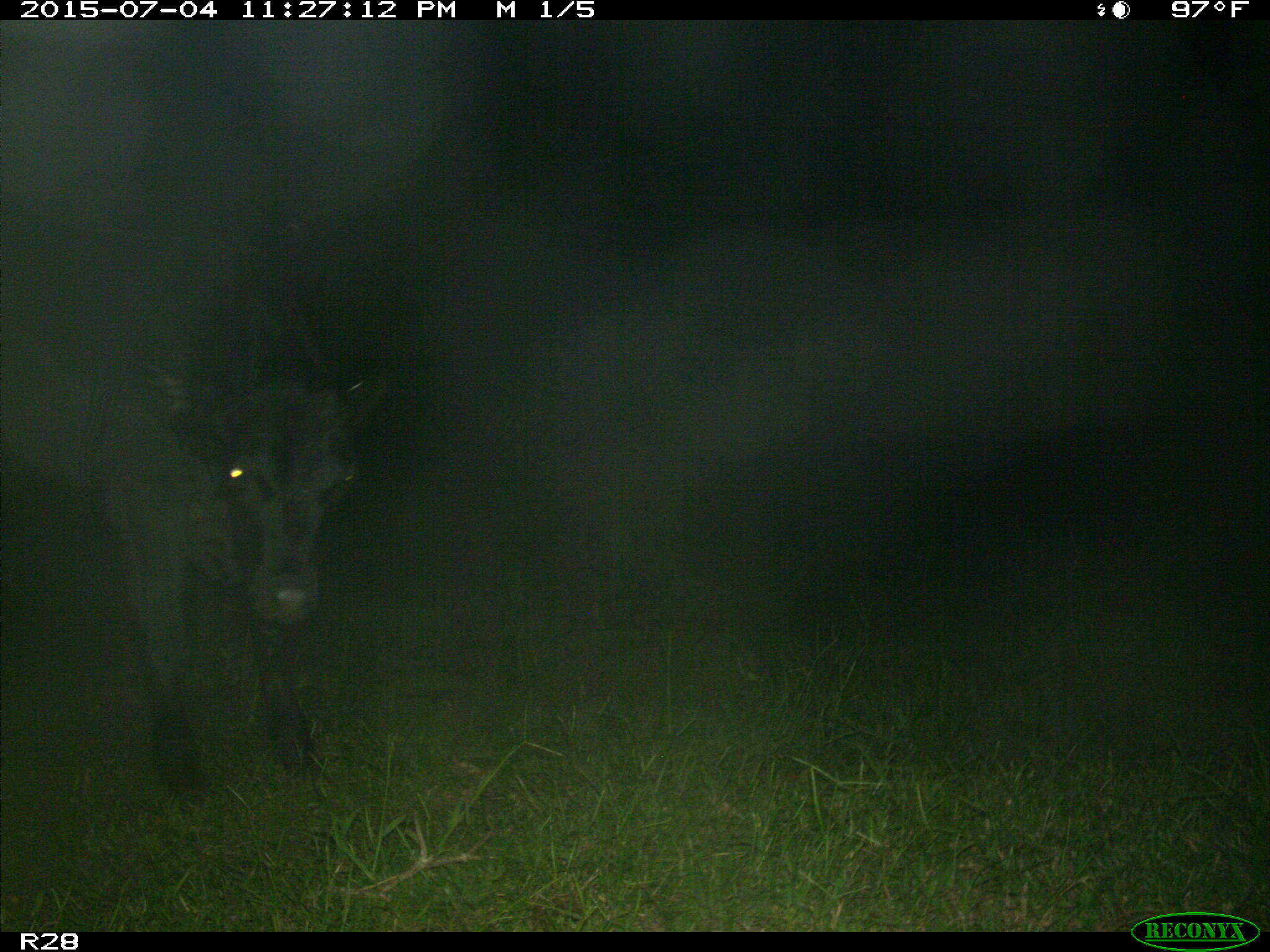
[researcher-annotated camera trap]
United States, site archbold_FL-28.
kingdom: Animalia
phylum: Chordata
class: Mammalia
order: Artiodactyla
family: Bovidae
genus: Bos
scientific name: Bos taurus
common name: domestic cow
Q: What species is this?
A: Bos taurus (domestic cow).